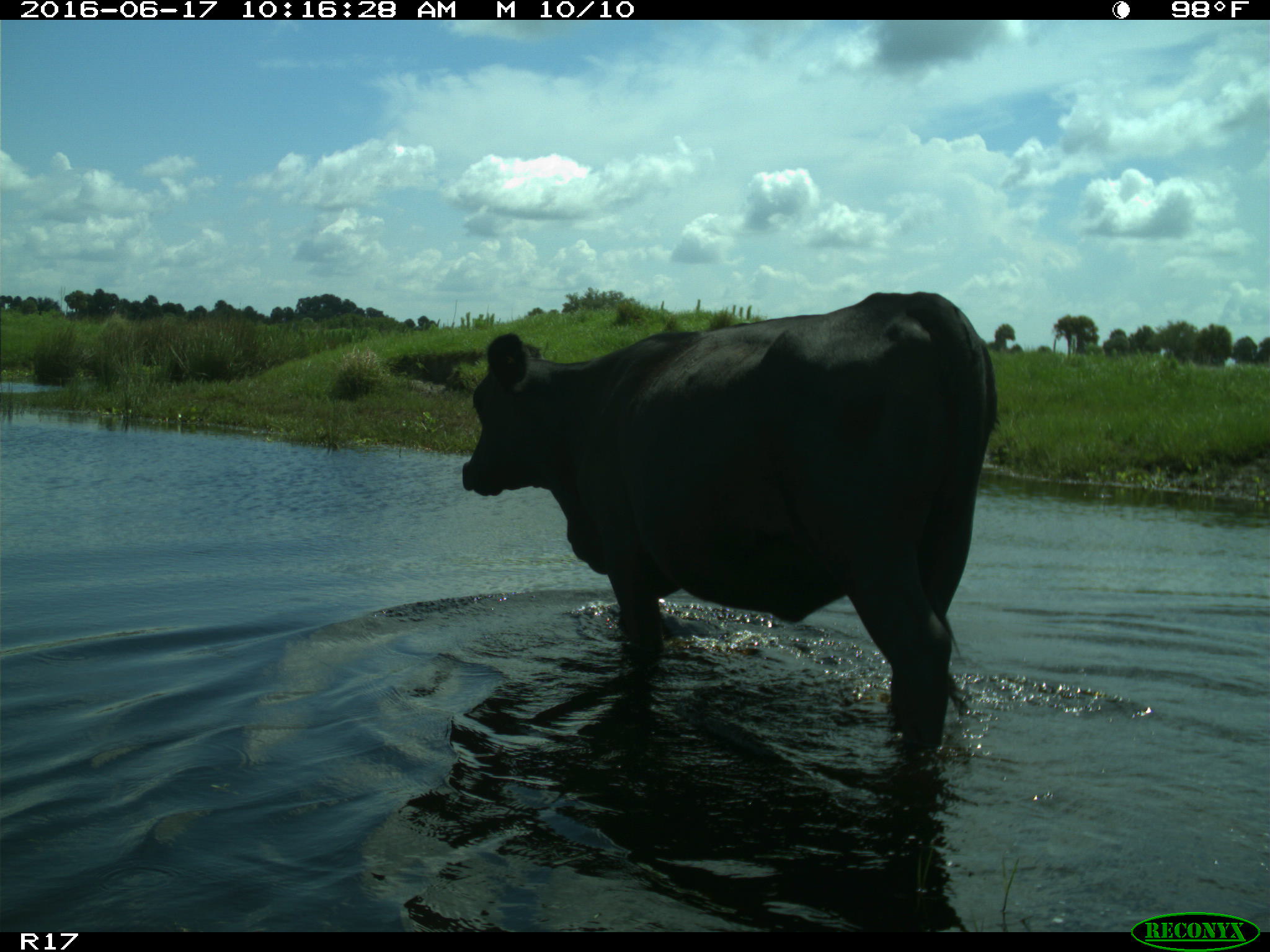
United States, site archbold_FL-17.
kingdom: Animalia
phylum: Chordata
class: Mammalia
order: Artiodactyla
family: Bovidae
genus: Bos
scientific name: Bos taurus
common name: domestic cow